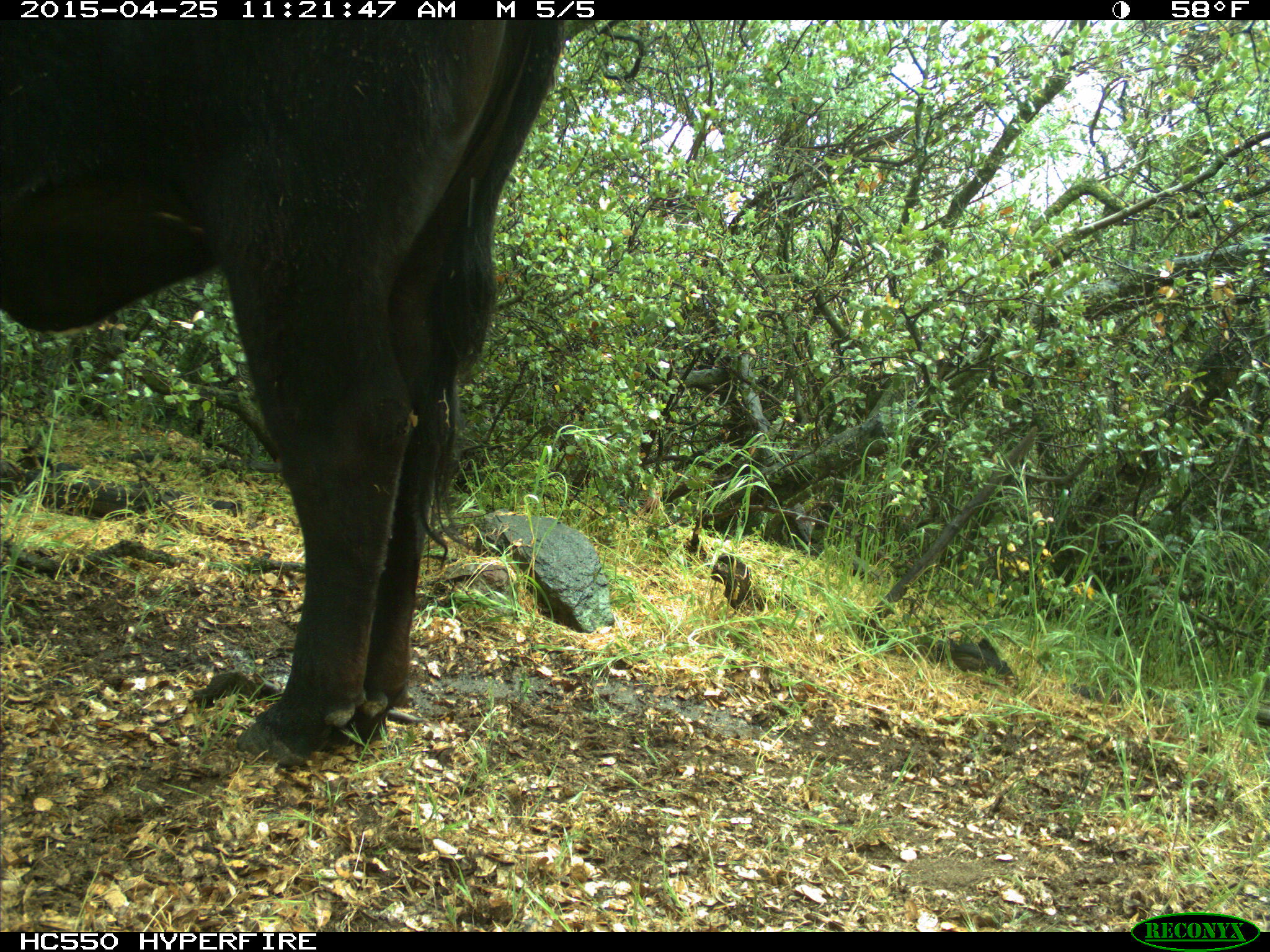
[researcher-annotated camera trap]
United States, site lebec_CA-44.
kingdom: Animalia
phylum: Chordata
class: Mammalia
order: Artiodactyla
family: Suidae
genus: Sus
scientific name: Sus scrofa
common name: wild boar